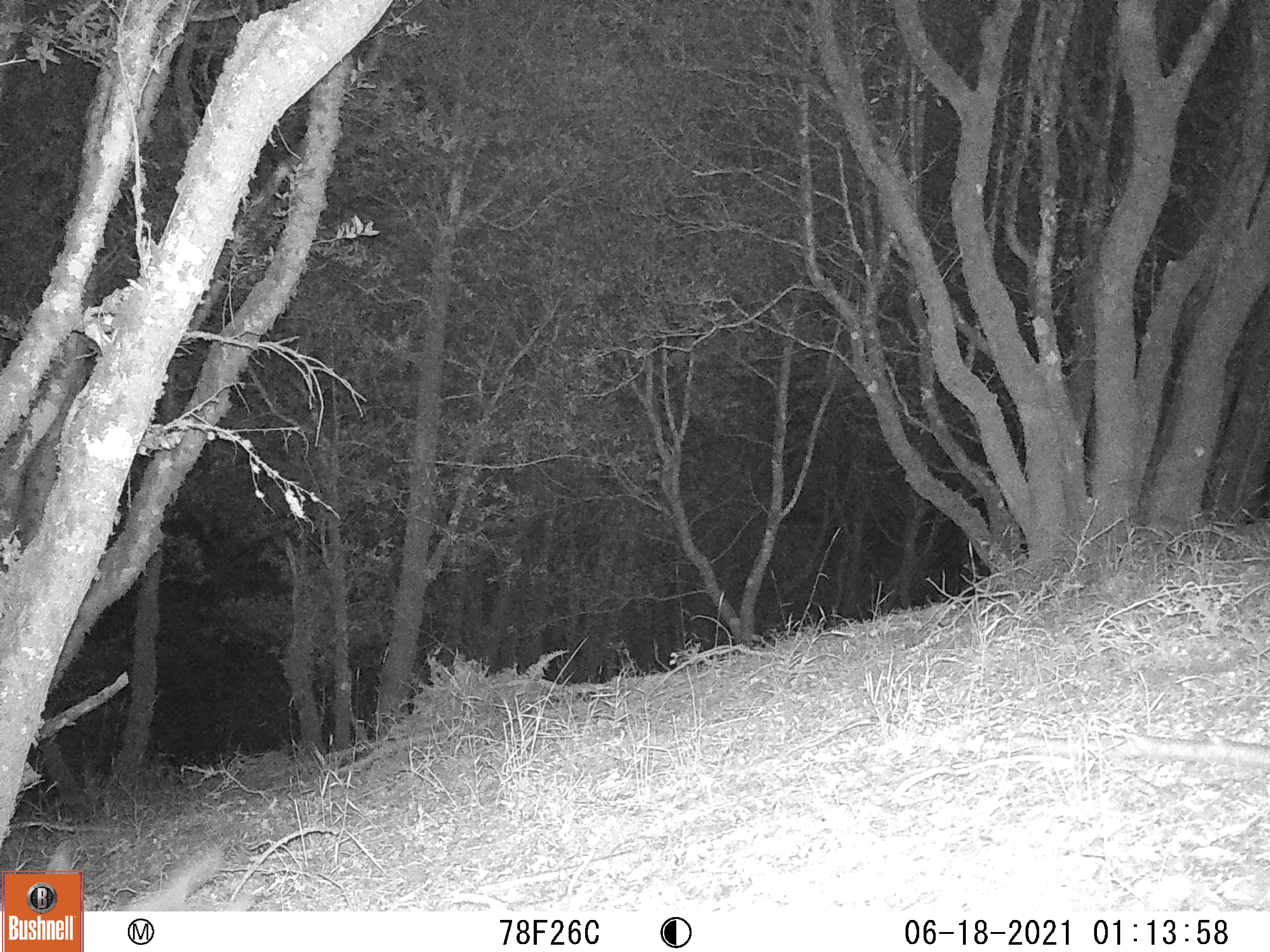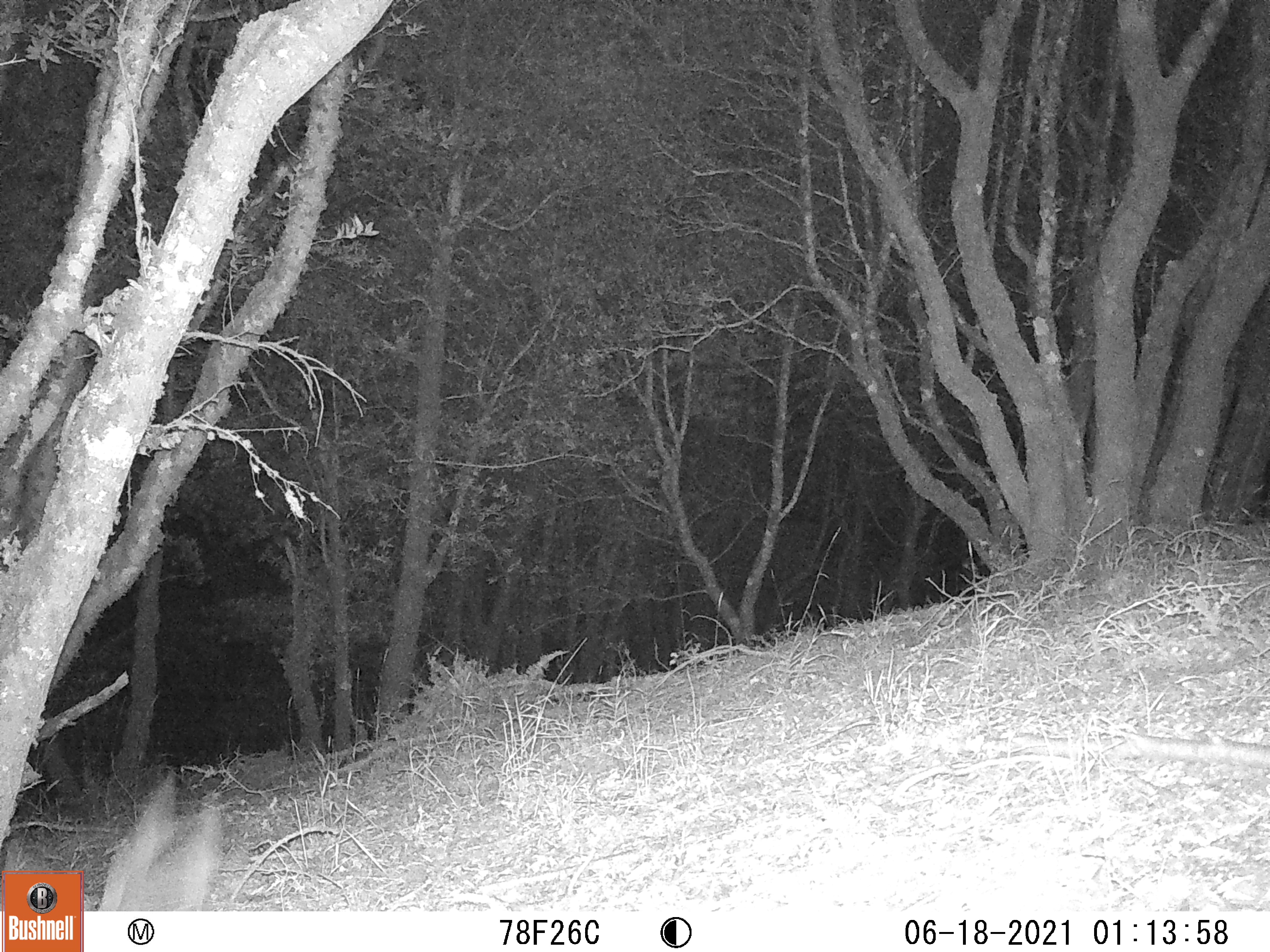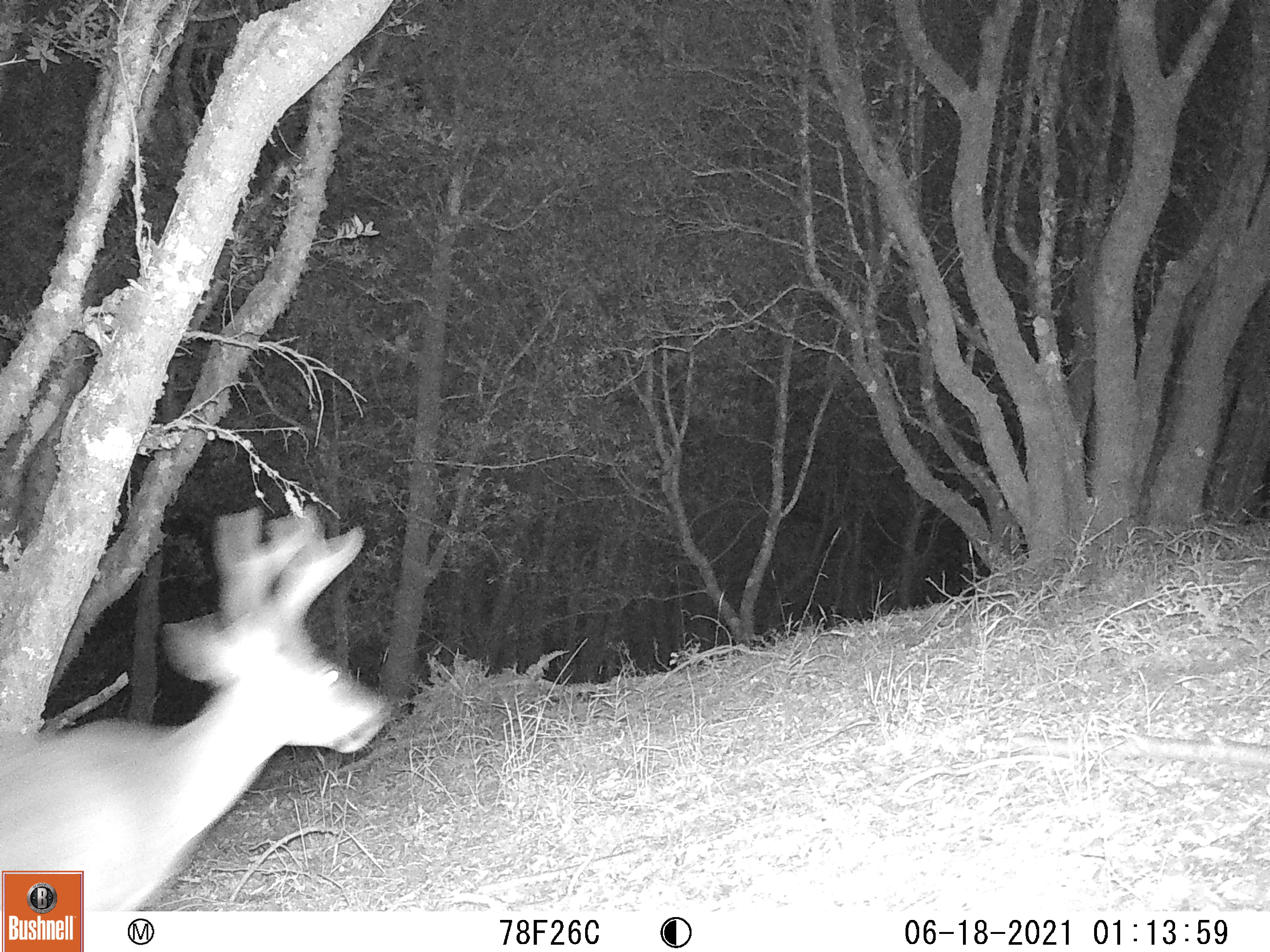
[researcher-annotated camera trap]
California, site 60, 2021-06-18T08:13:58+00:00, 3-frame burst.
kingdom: Animalia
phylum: Chordata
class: Mammalia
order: Artiodactyla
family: Cervidae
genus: Odocoileus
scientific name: Odocoileus hemionus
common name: mule deer